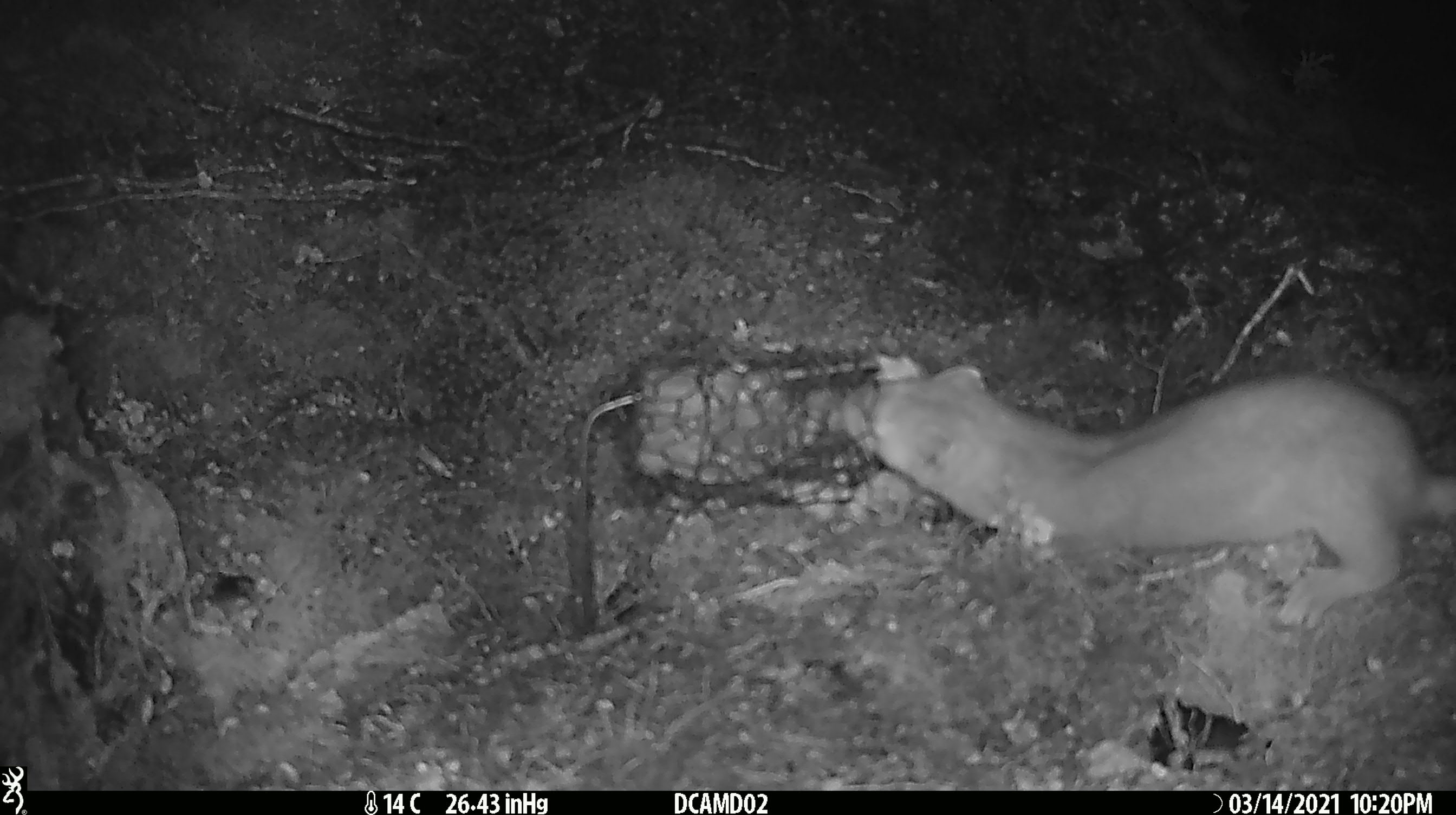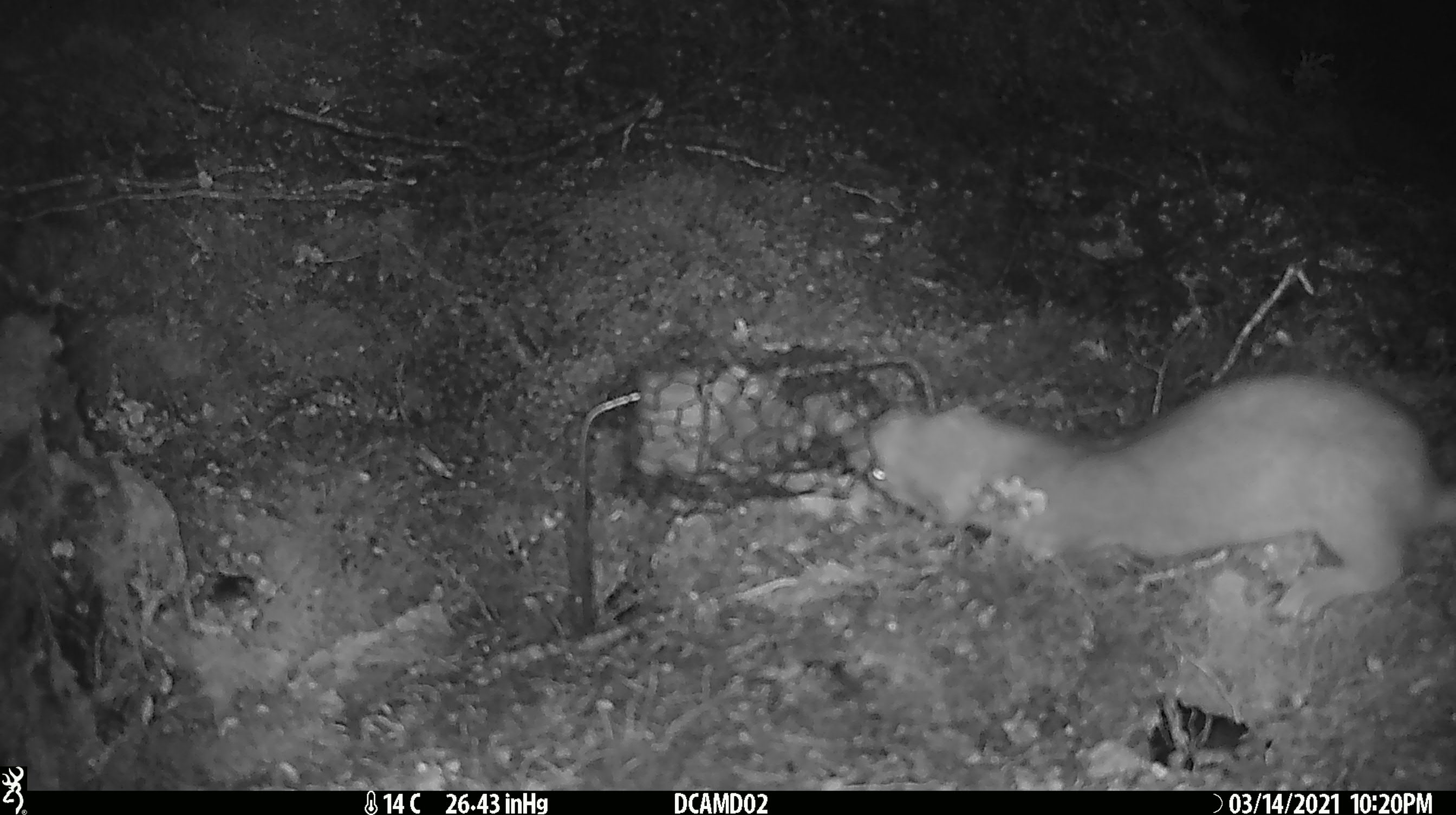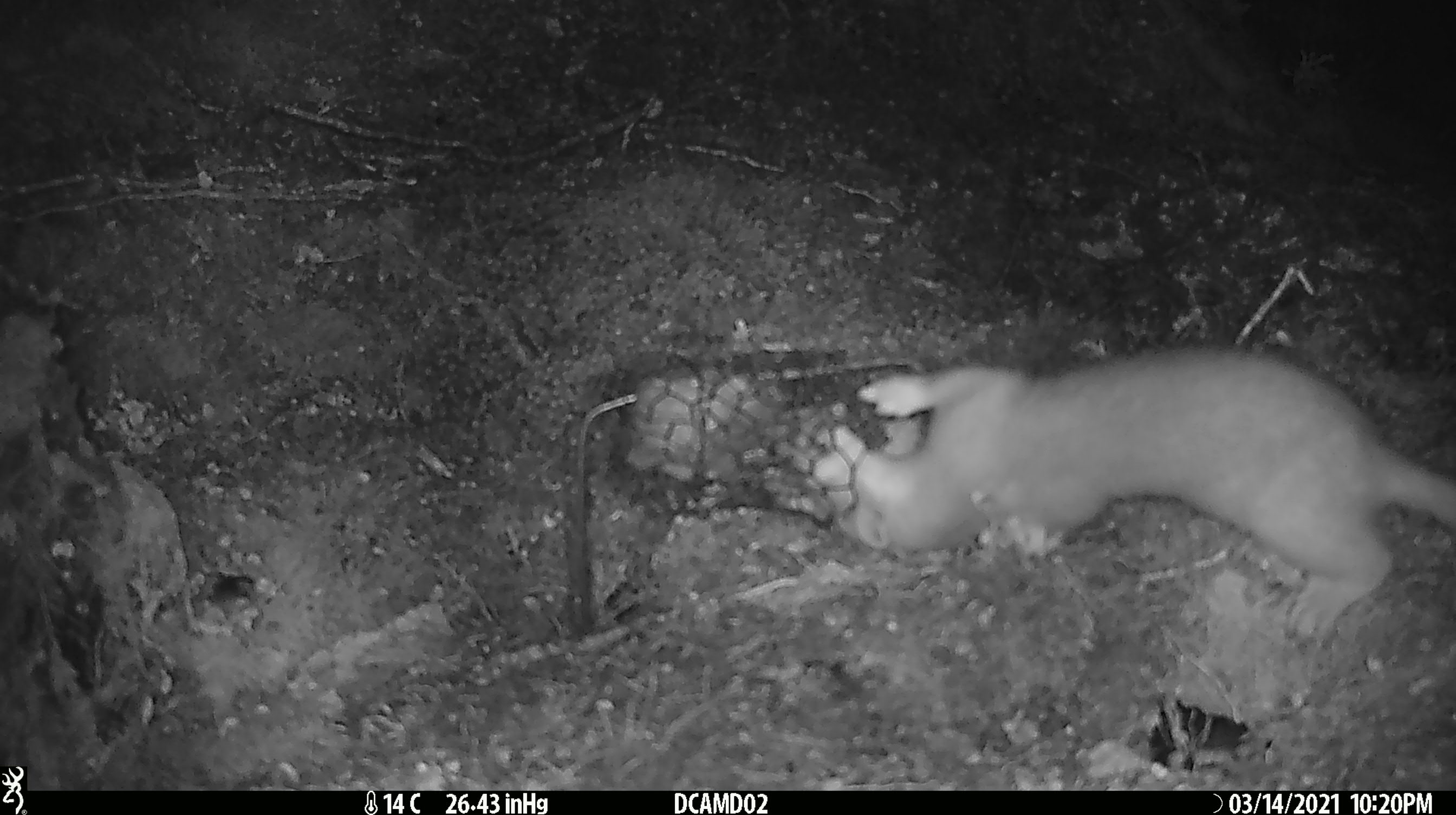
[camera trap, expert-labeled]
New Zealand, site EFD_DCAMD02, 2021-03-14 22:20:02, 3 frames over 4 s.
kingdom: Animalia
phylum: Chordata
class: Mammalia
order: Carnivora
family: Mustelidae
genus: Mustela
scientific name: Mustela erminea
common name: stoat